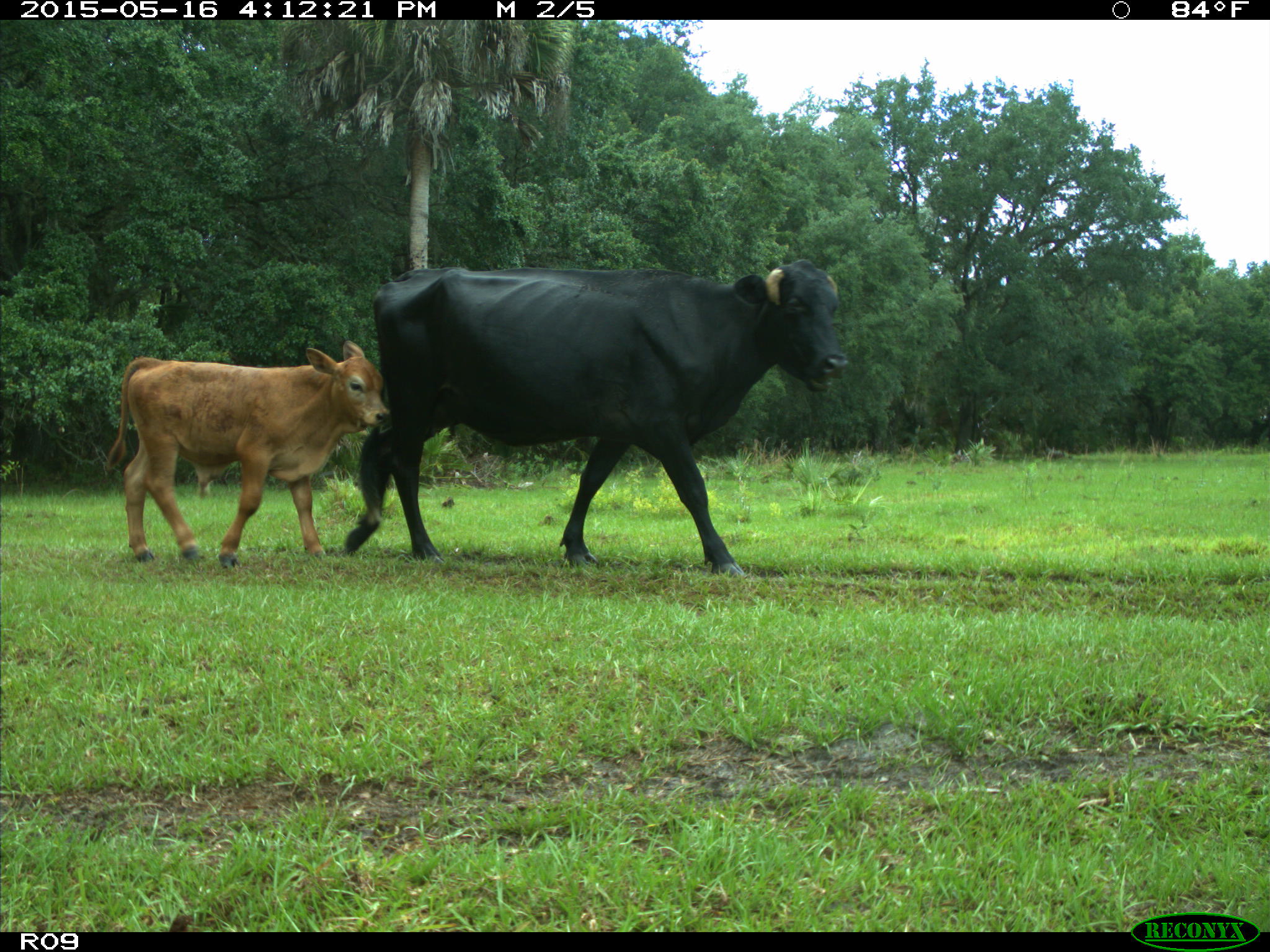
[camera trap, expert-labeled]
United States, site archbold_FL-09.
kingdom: Animalia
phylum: Chordata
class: Mammalia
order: Artiodactyla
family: Bovidae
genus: Bos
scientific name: Bos taurus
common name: domestic cow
Bos taurus (domestic cow).